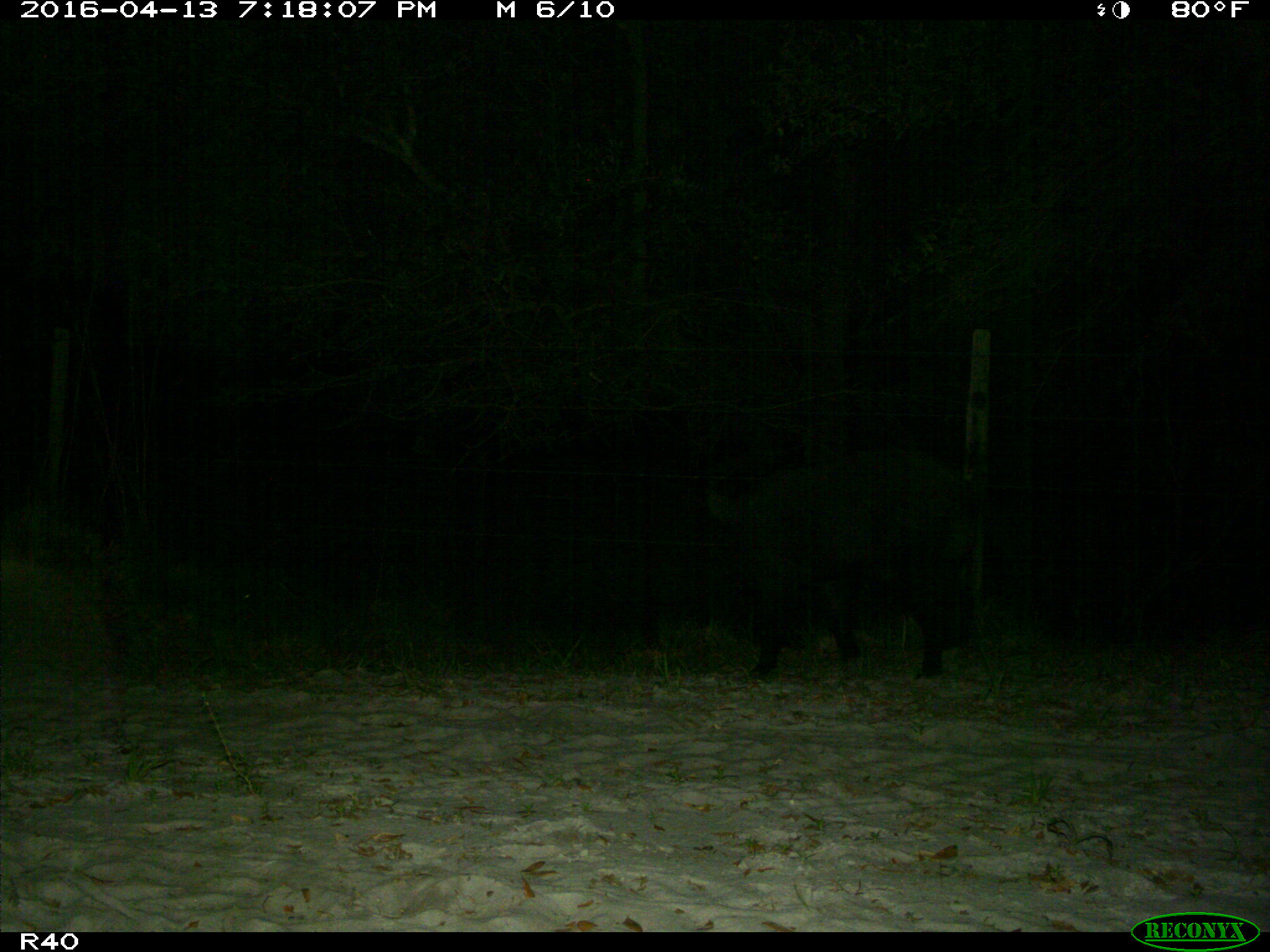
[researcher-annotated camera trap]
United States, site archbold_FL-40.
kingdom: Animalia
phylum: Chordata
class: Mammalia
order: Artiodactyla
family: Suidae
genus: Sus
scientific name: Sus scrofa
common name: wild boar